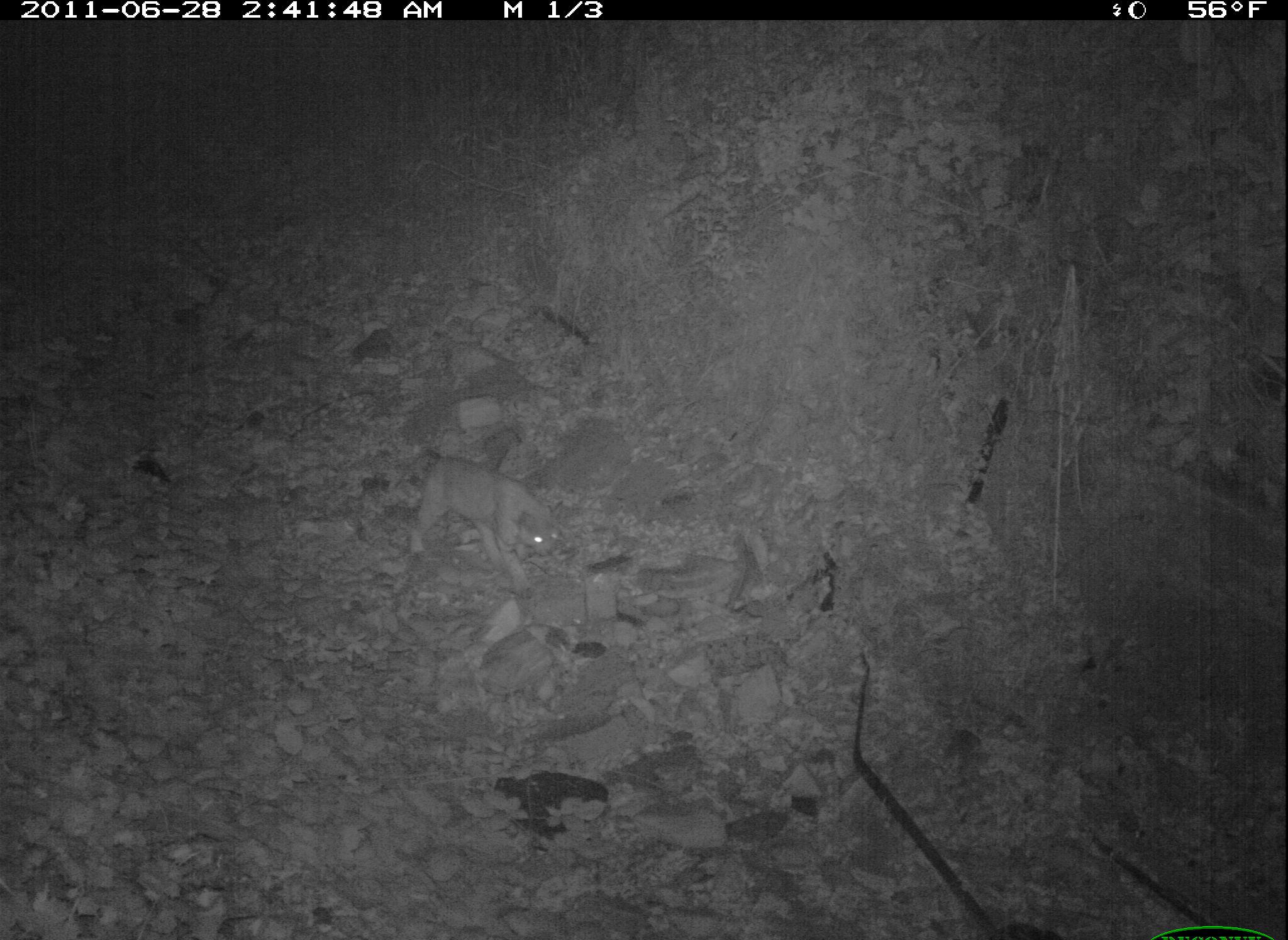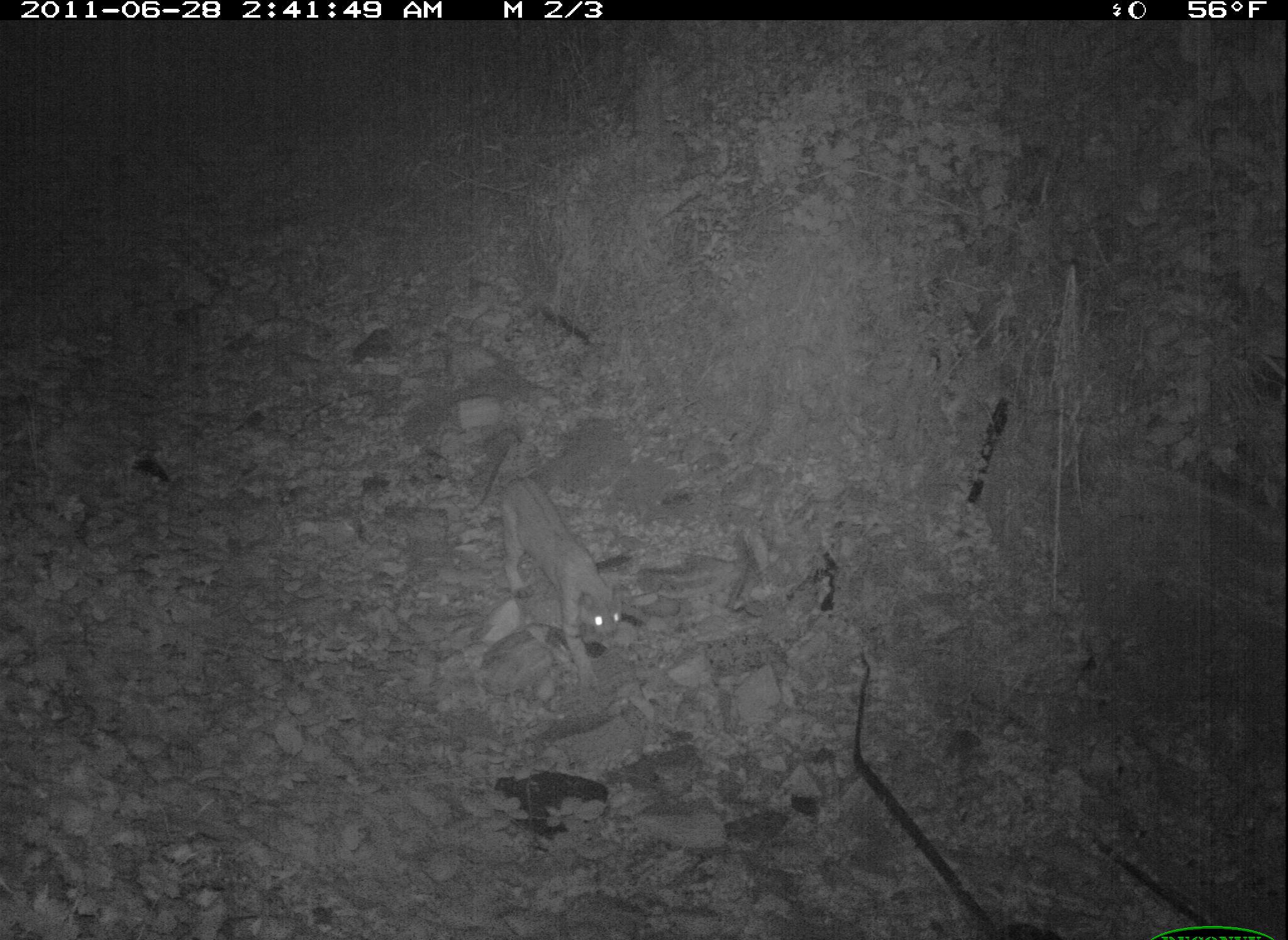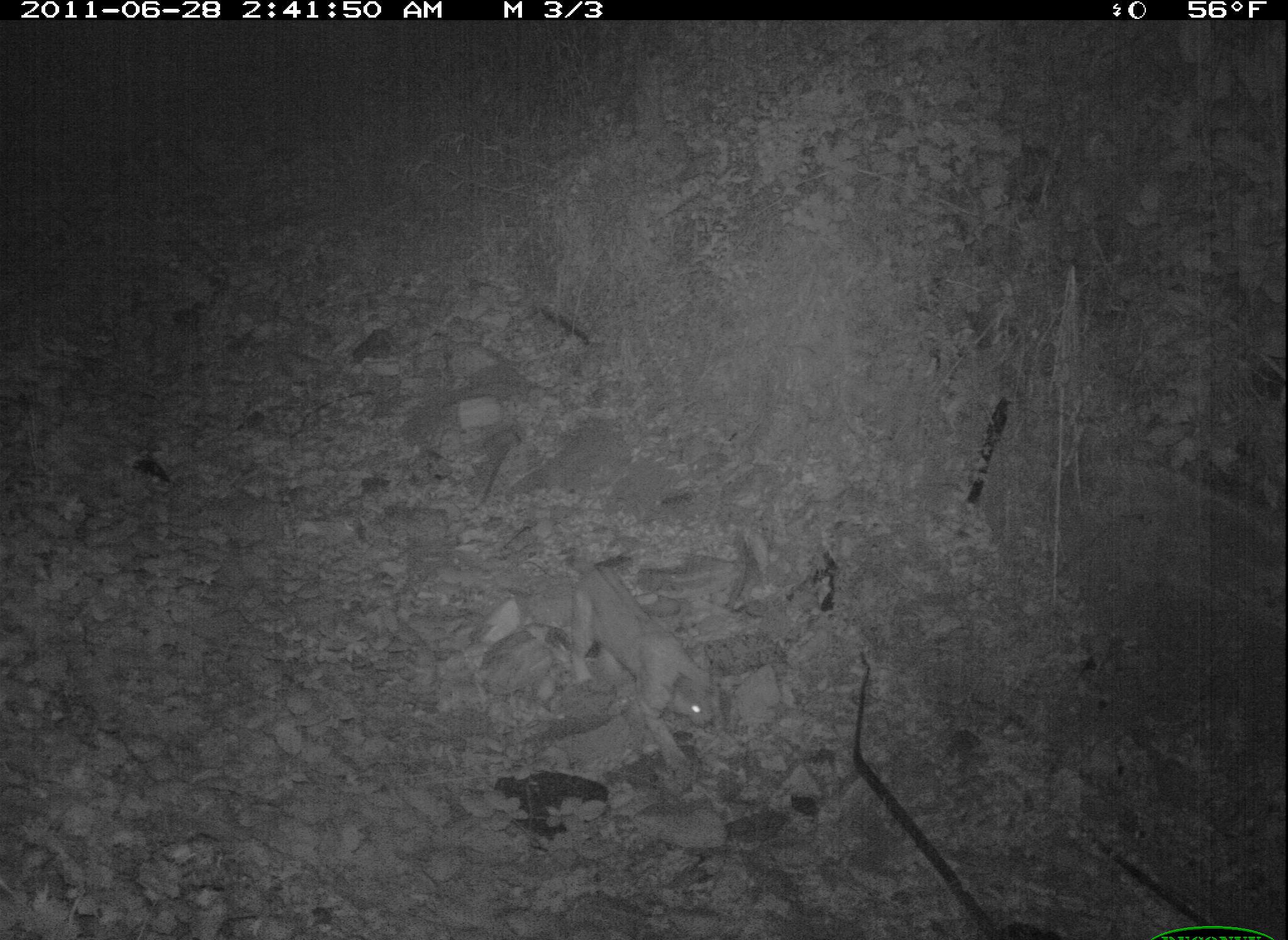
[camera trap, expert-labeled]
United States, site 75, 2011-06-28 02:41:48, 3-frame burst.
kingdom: Animalia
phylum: Chordata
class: Mammalia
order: Carnivora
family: Felidae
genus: Lynx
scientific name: Lynx rufus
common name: bobcat